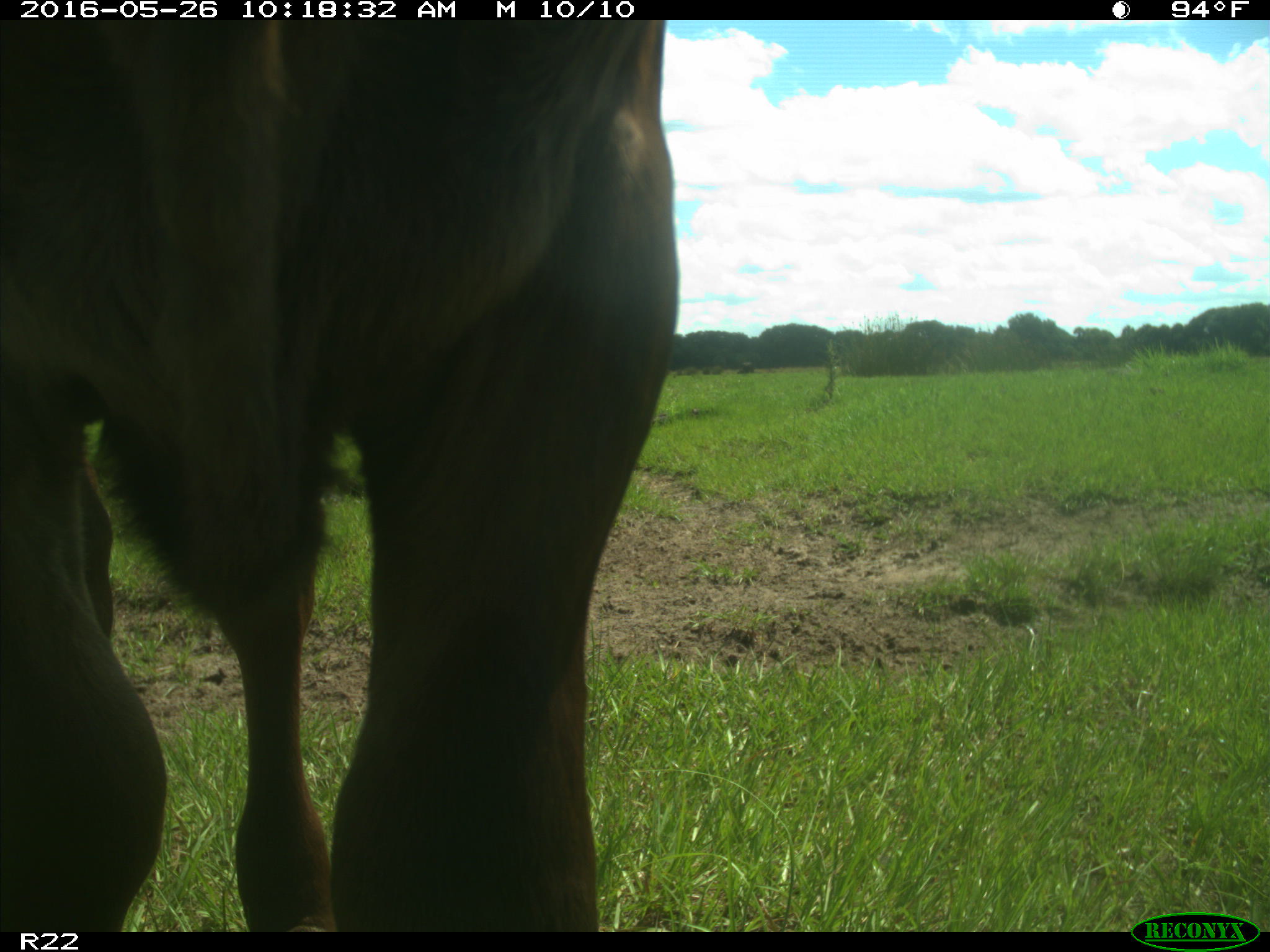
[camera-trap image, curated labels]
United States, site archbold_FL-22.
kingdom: Animalia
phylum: Chordata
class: Mammalia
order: Artiodactyla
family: Bovidae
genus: Bos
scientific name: Bos taurus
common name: domestic cow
Bos taurus (domestic cow).